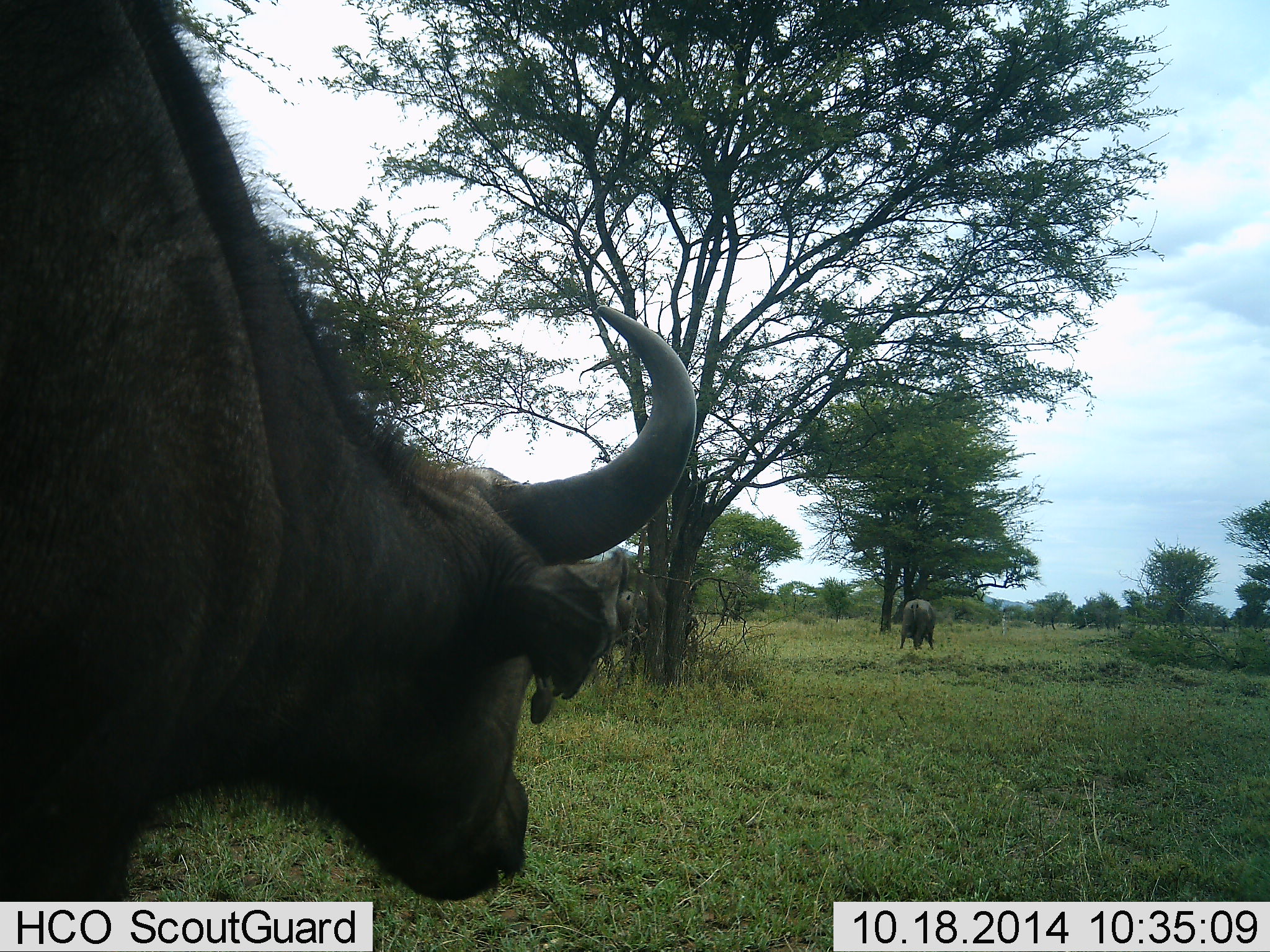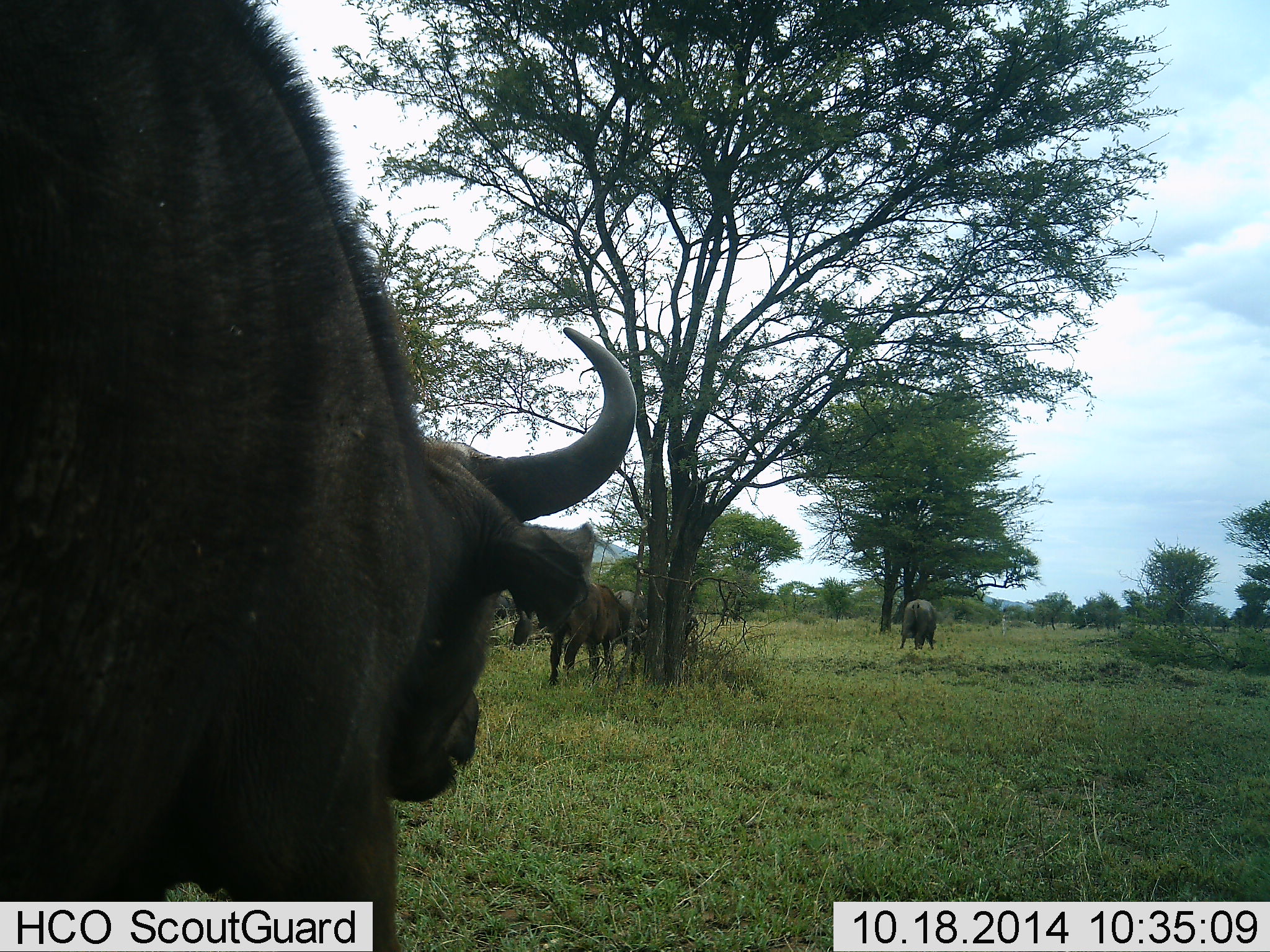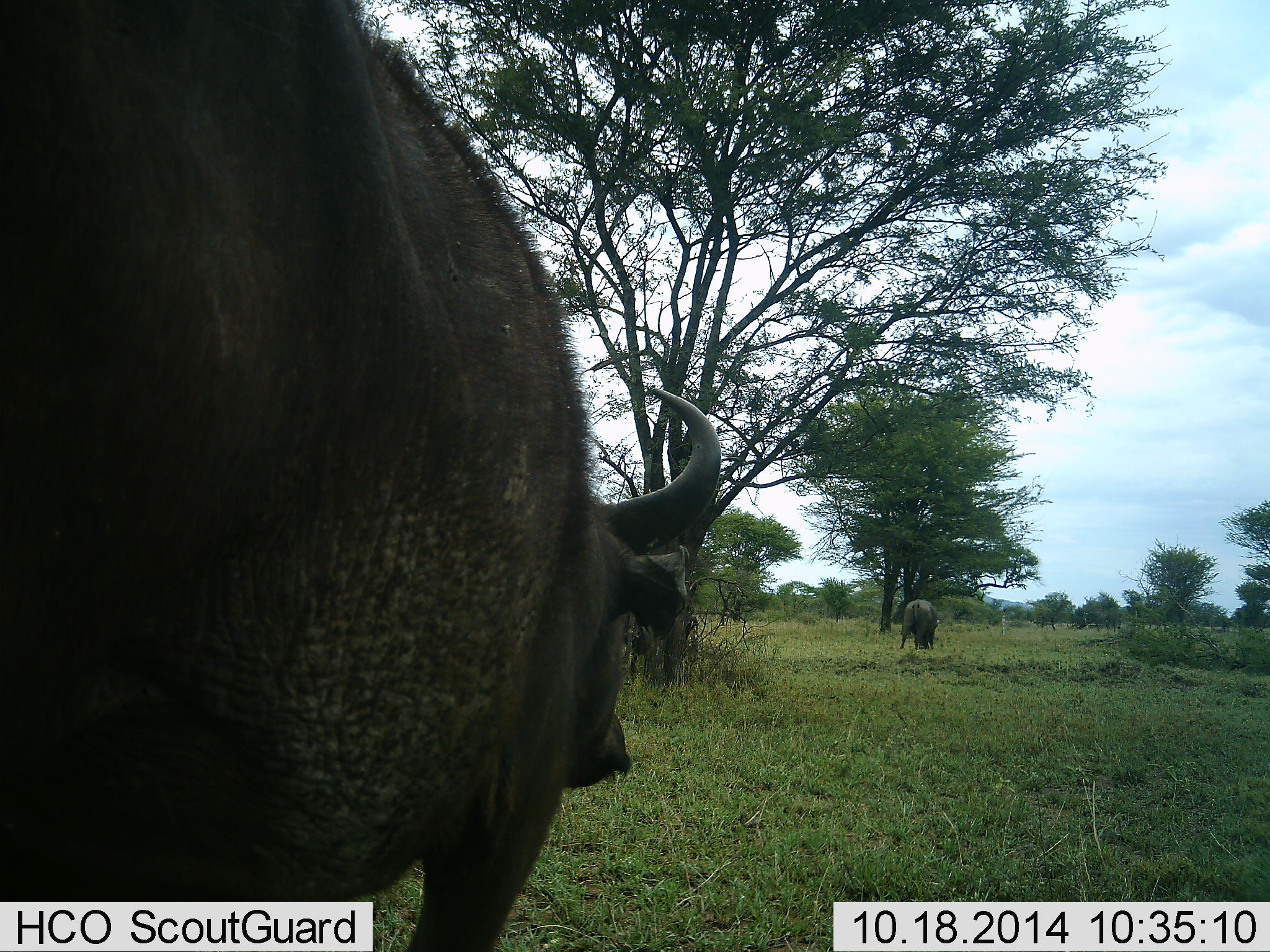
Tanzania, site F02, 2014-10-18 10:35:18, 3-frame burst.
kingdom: Animalia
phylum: Chordata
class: Mammalia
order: Artiodactyla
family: Bovidae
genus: Syncerus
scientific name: Syncerus caffer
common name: cape buffalo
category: buffalo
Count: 4.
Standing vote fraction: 40%.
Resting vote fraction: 0%.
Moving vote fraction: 40%.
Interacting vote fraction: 0%.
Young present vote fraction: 10%.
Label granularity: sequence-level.